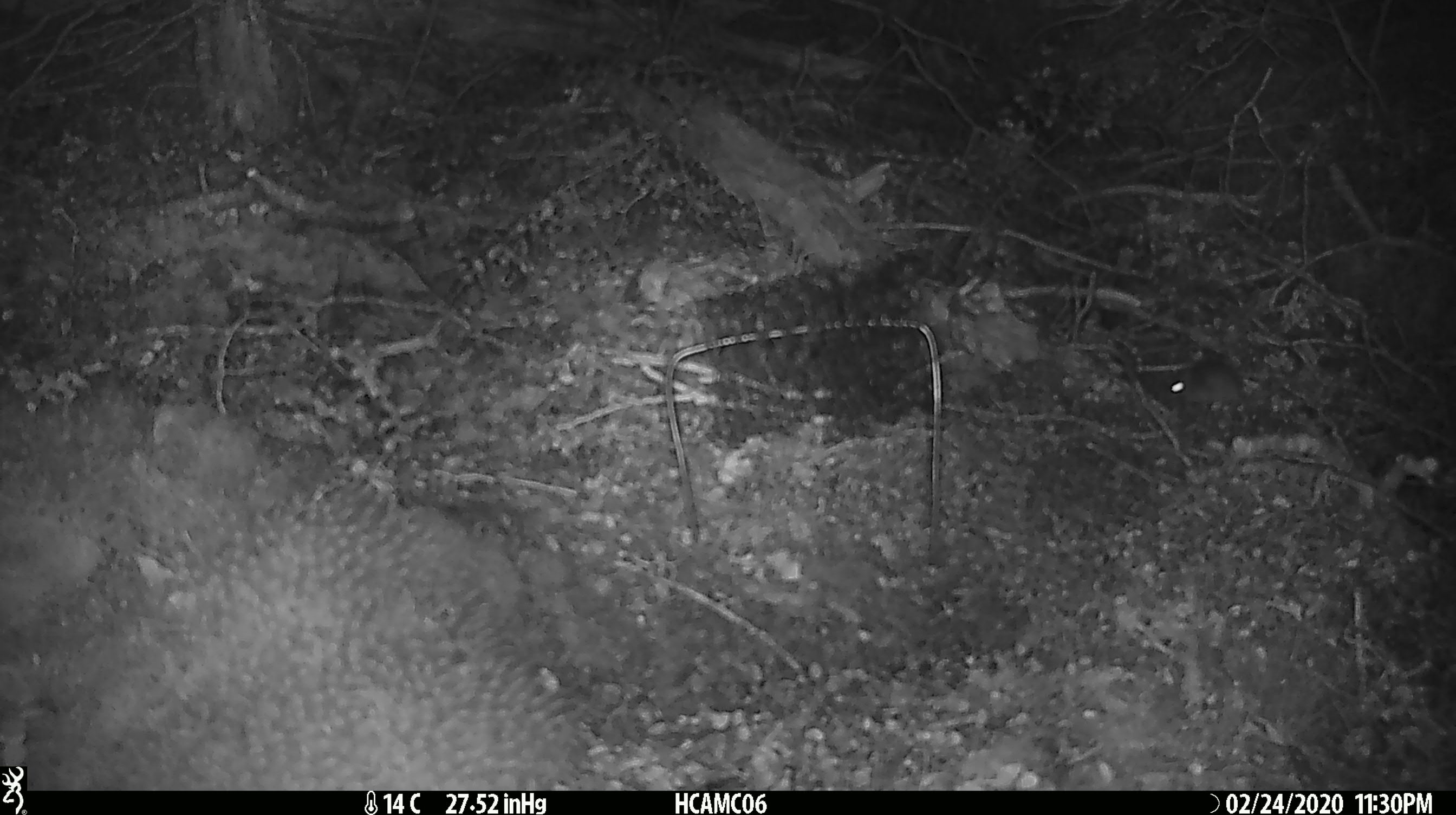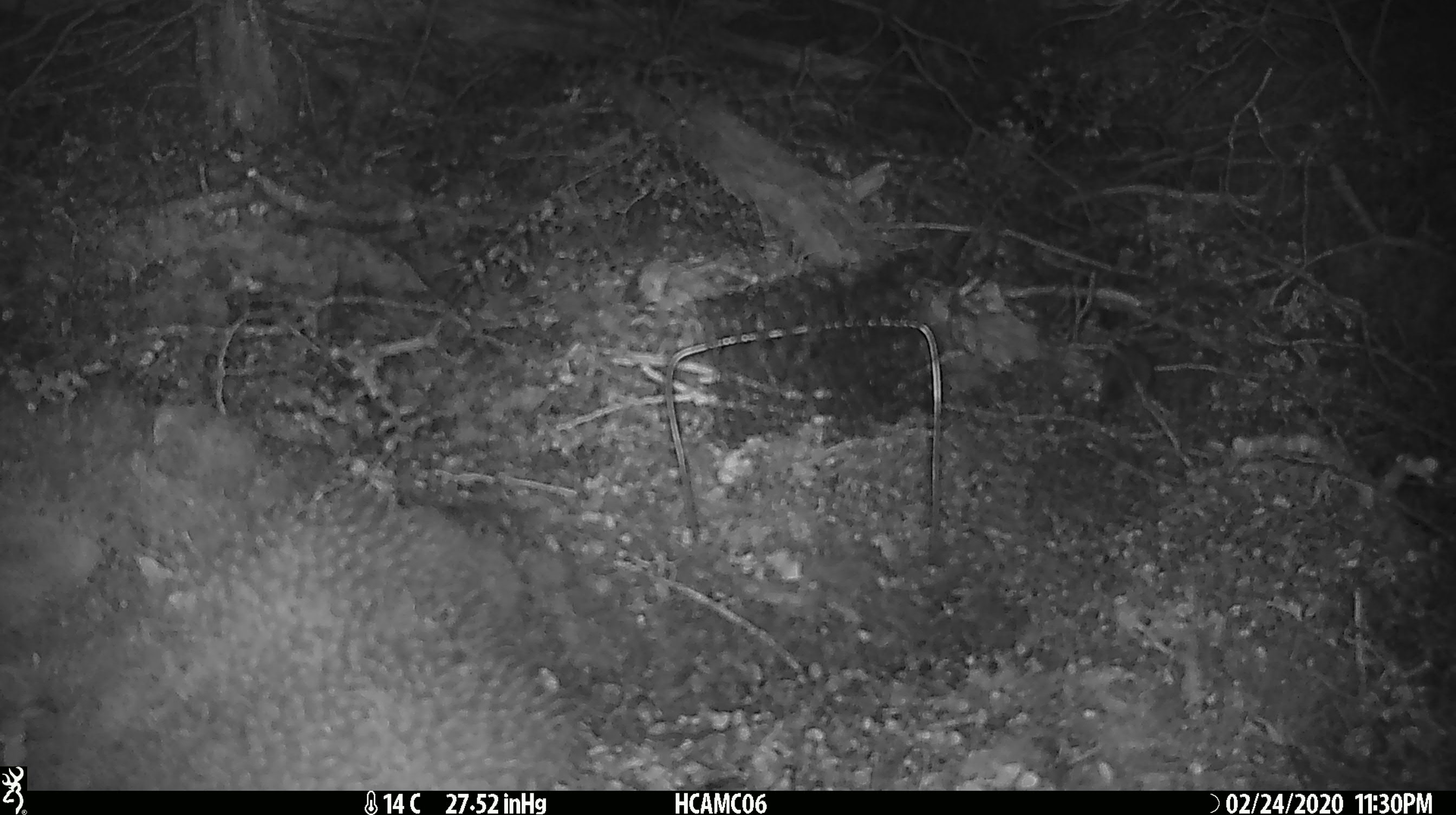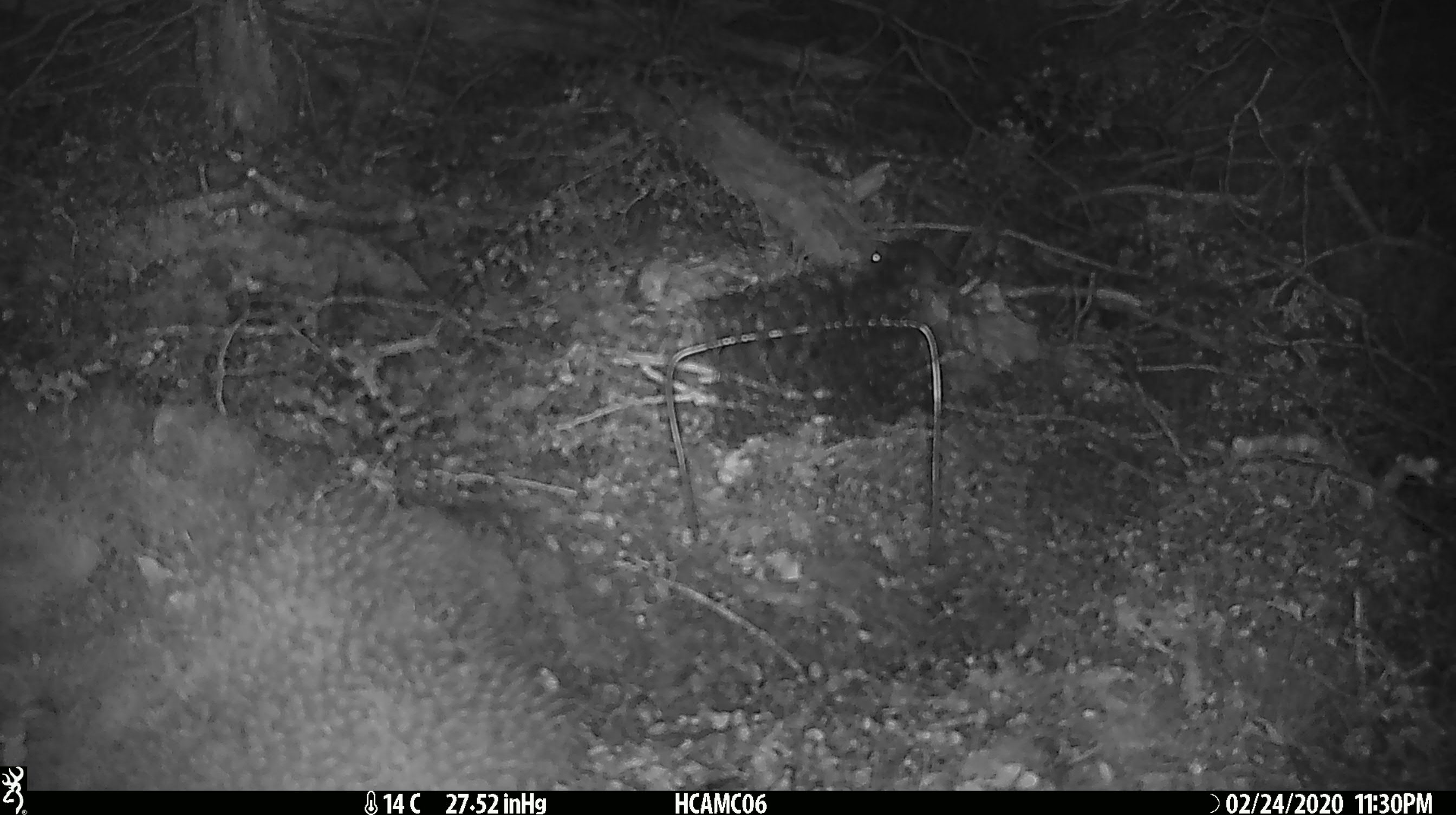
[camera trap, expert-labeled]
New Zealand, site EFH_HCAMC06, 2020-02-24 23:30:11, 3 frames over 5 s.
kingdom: Animalia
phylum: Chordata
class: Mammalia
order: Rodentia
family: Muridae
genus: Mus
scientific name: Mus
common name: mouse